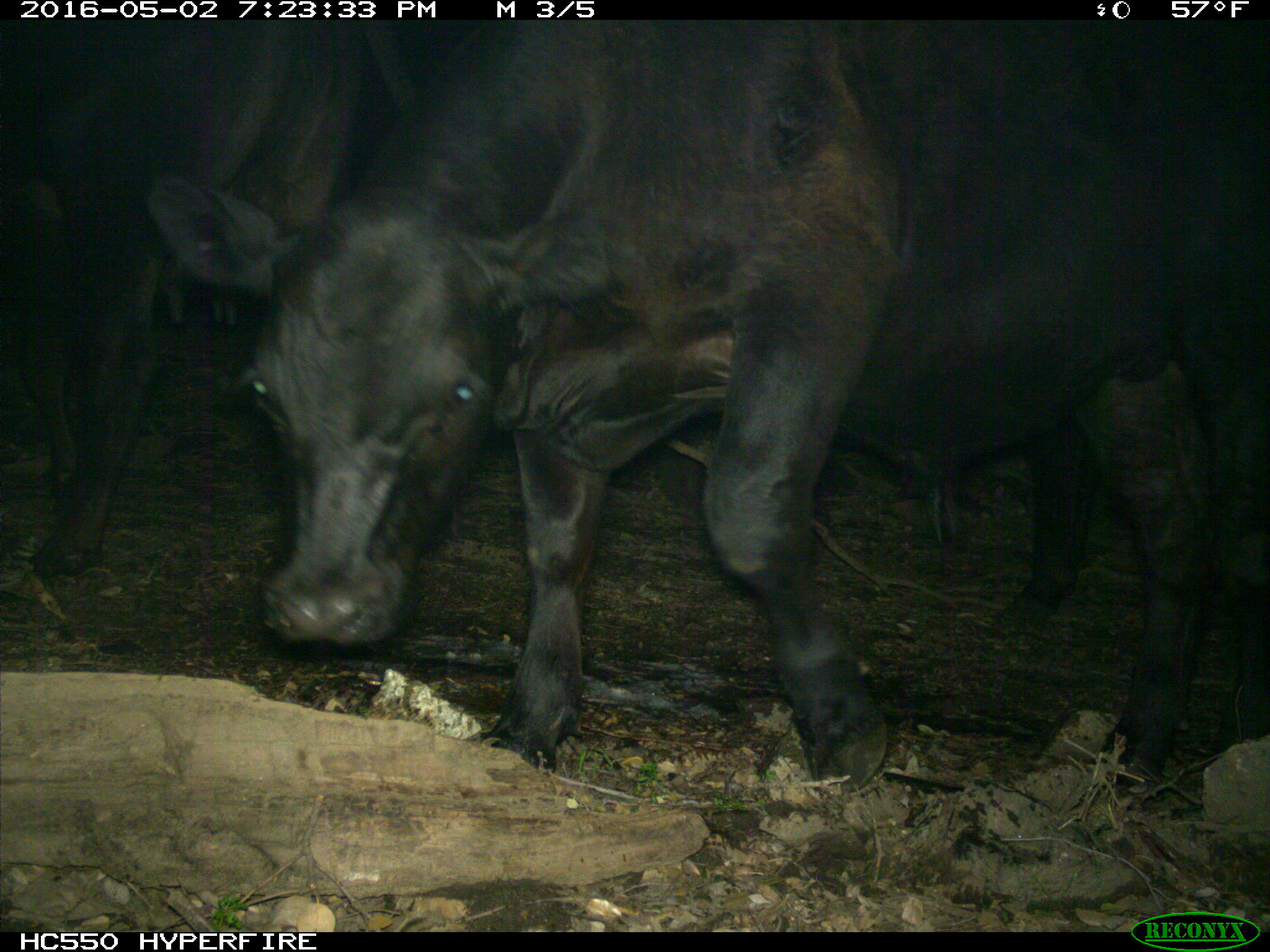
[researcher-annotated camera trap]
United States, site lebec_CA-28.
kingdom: Animalia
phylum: Chordata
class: Mammalia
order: Artiodactyla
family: Bovidae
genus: Bos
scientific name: Bos taurus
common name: domestic cow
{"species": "Bos taurus (domestic cow)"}